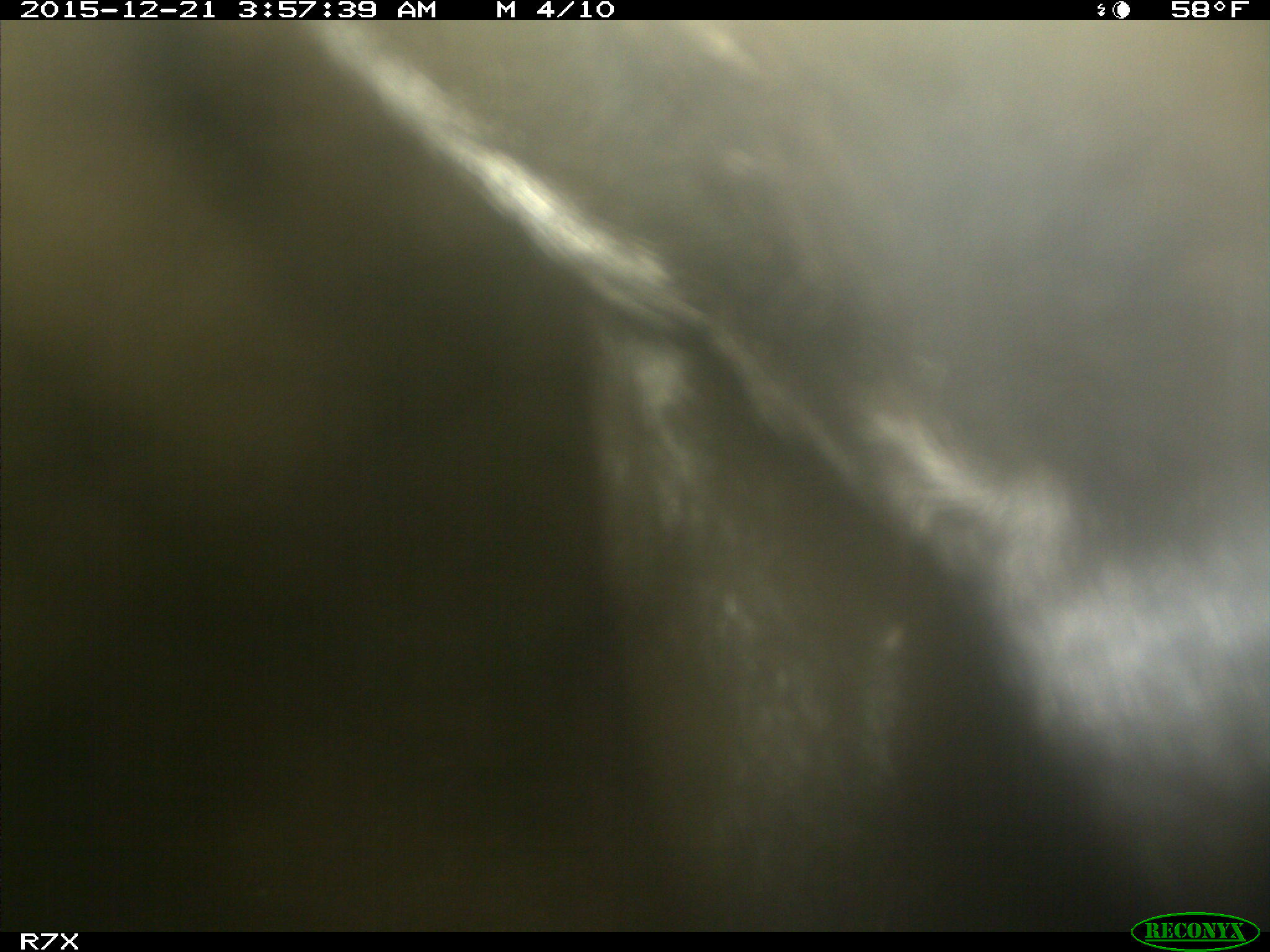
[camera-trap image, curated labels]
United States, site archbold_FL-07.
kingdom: Animalia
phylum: Chordata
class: Mammalia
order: Artiodactyla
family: Bovidae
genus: Bos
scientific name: Bos taurus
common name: domestic cow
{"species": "Bos taurus (domestic cow)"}